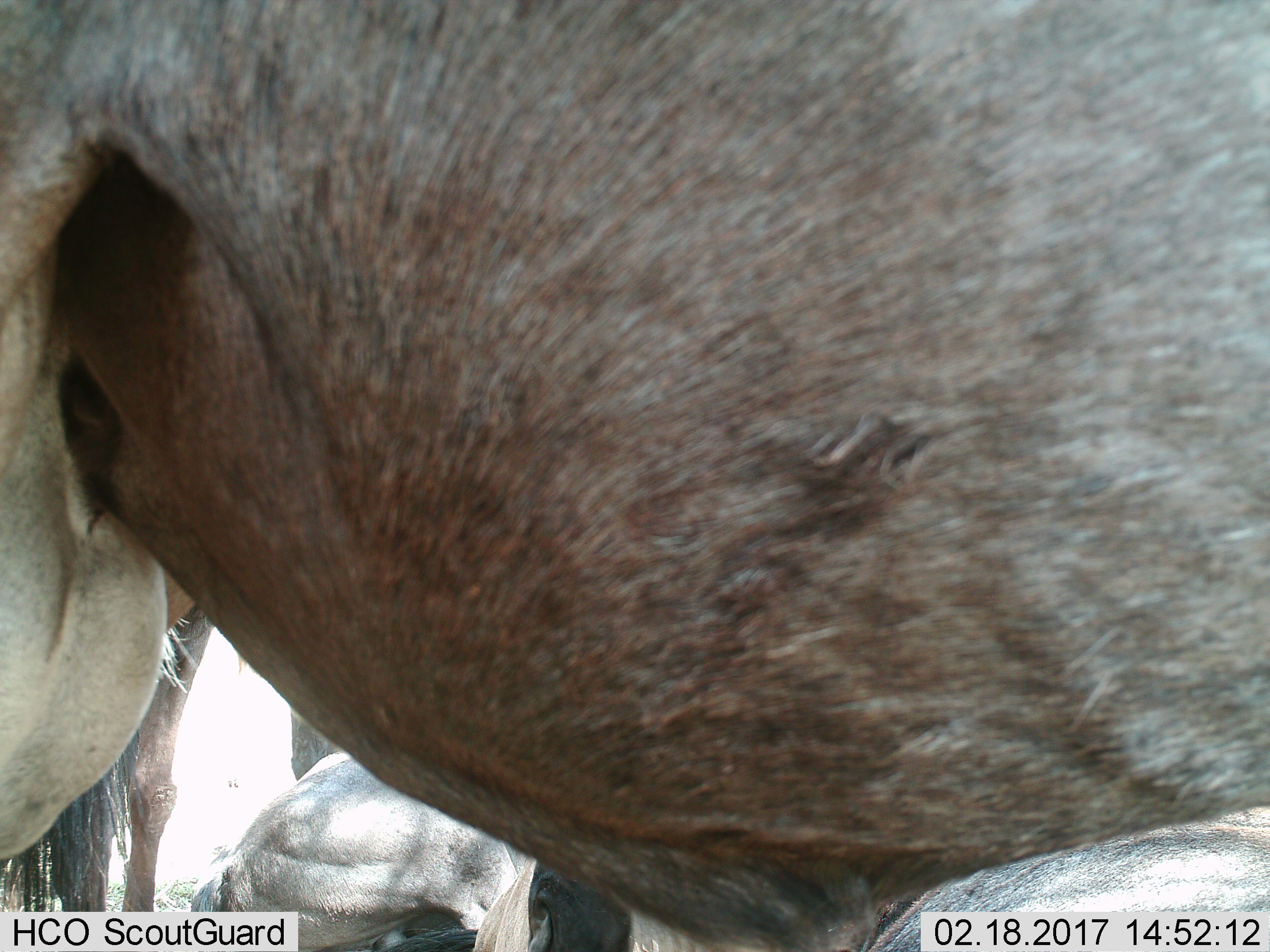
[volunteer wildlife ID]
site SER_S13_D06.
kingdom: Animalia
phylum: Chordata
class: Mammalia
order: Artiodactyla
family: Bovidae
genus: Connochaetes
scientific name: Connochaetes taurinus taurinus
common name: blue wildebeest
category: wildebeestblue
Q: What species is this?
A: Wildebeestblue (blue wildebeest) (Connochaetes taurinus taurinus).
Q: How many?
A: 5.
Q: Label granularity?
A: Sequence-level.